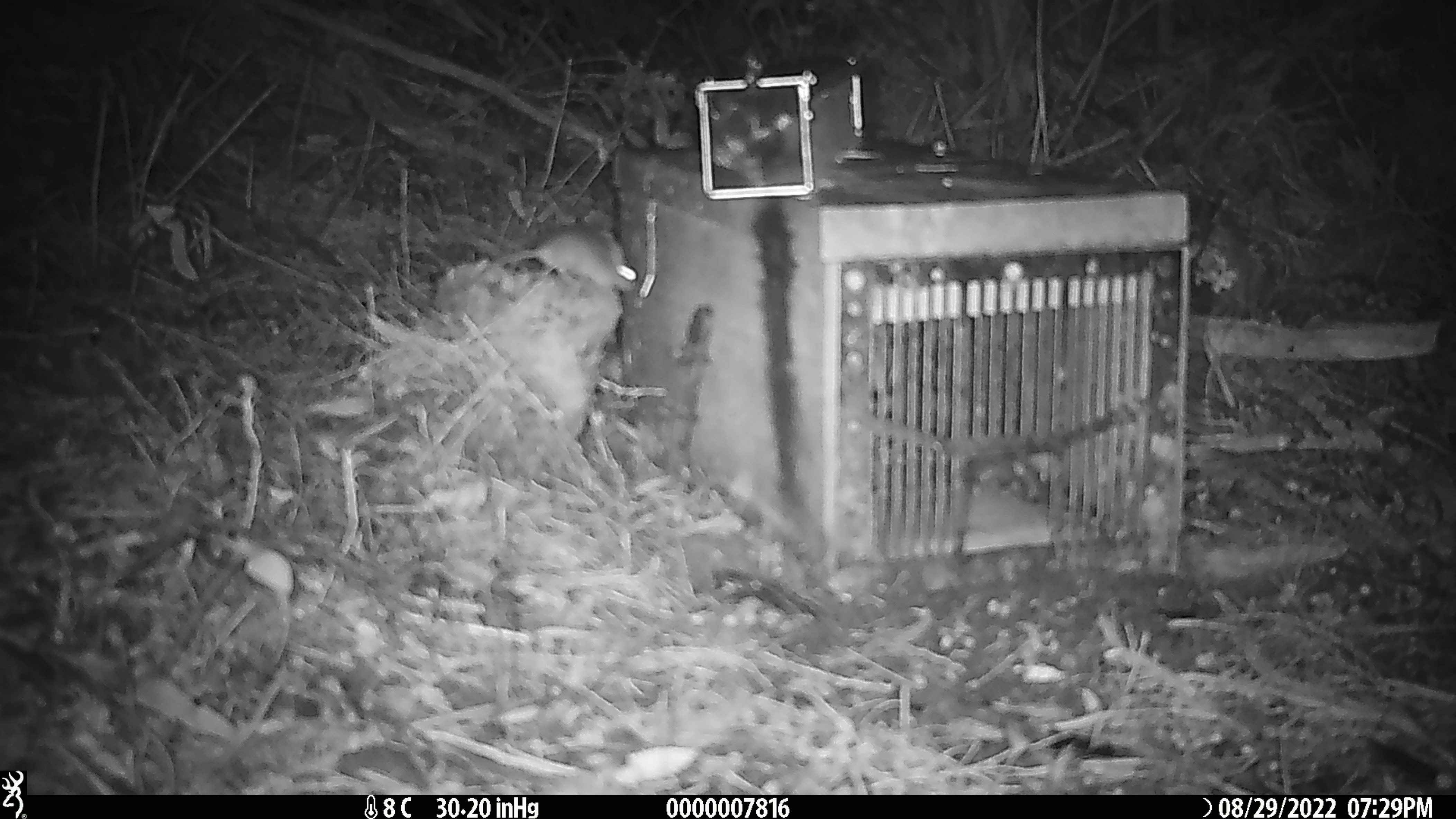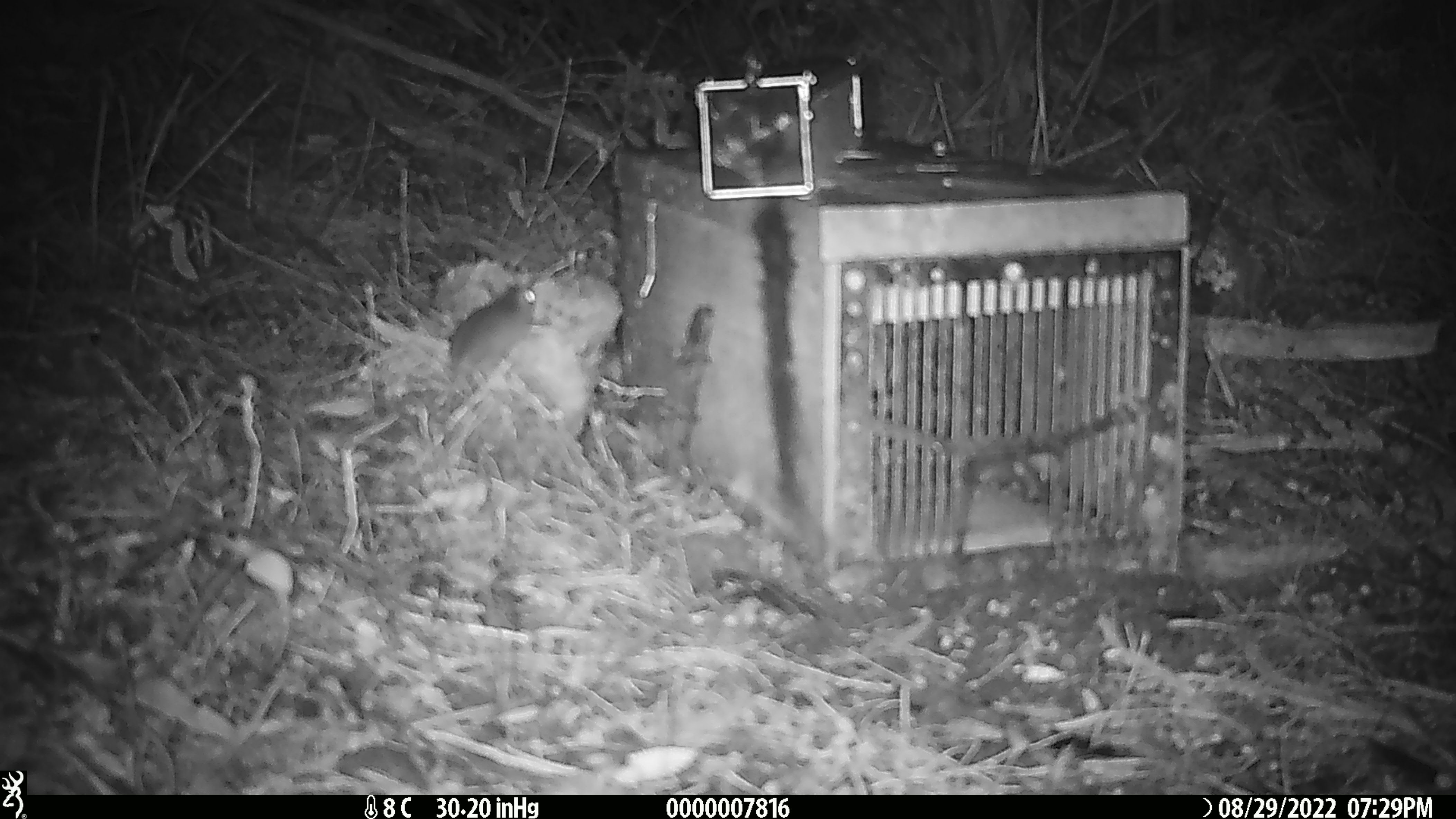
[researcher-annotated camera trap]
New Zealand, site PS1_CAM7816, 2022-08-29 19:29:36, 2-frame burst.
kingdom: Animalia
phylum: Chordata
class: Mammalia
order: Rodentia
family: Muridae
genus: Mus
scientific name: Mus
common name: mouse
Mouse (Mus).